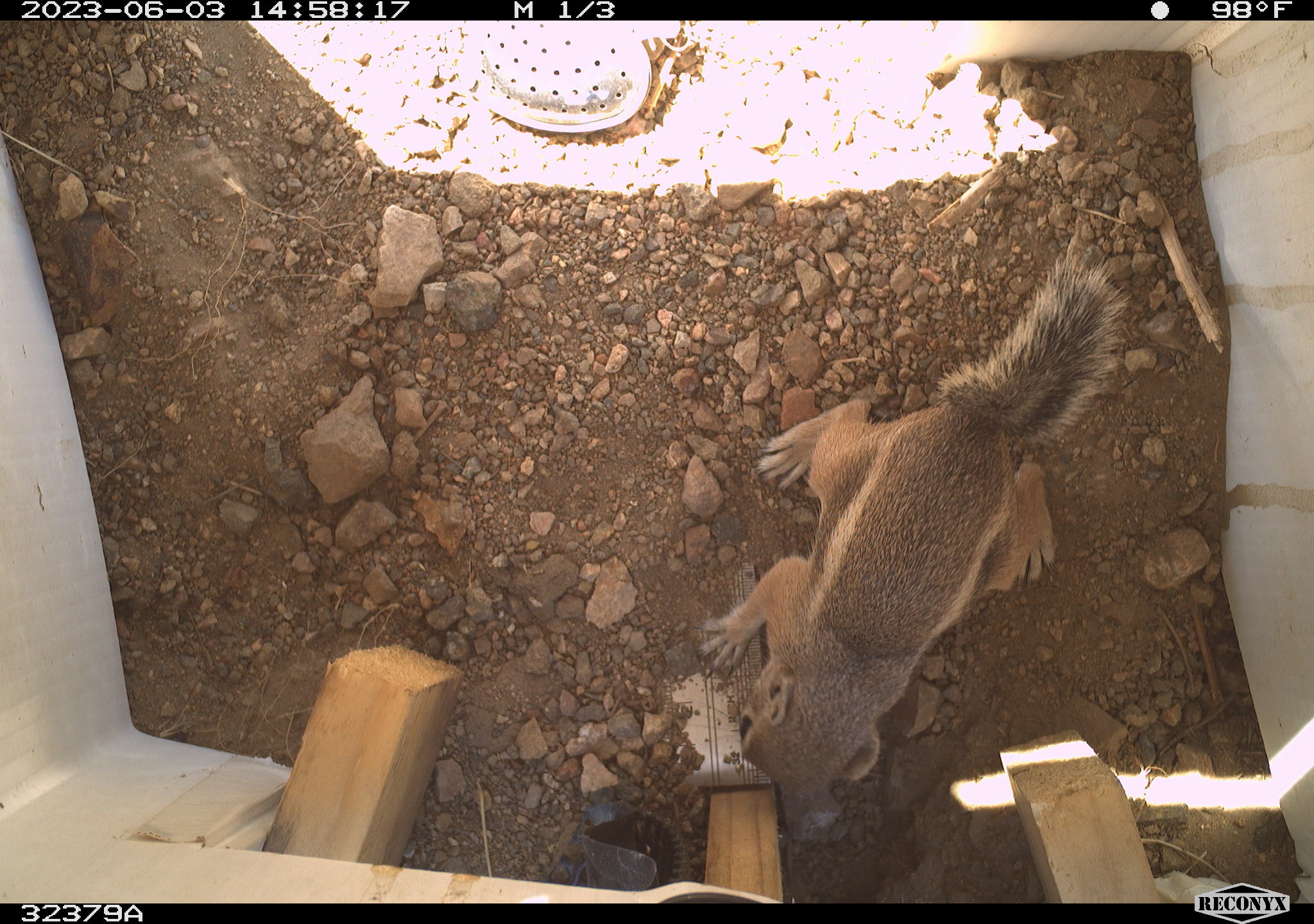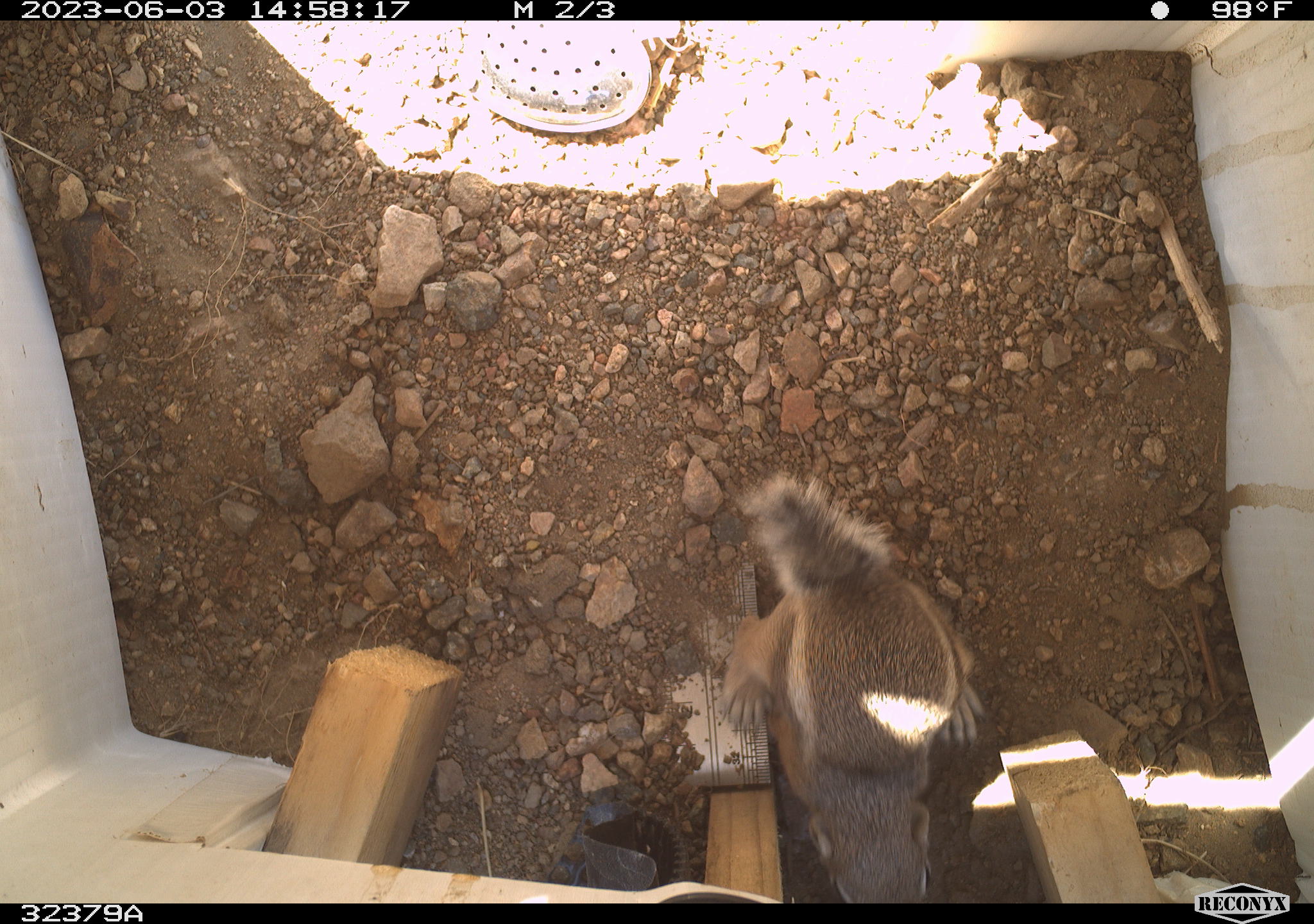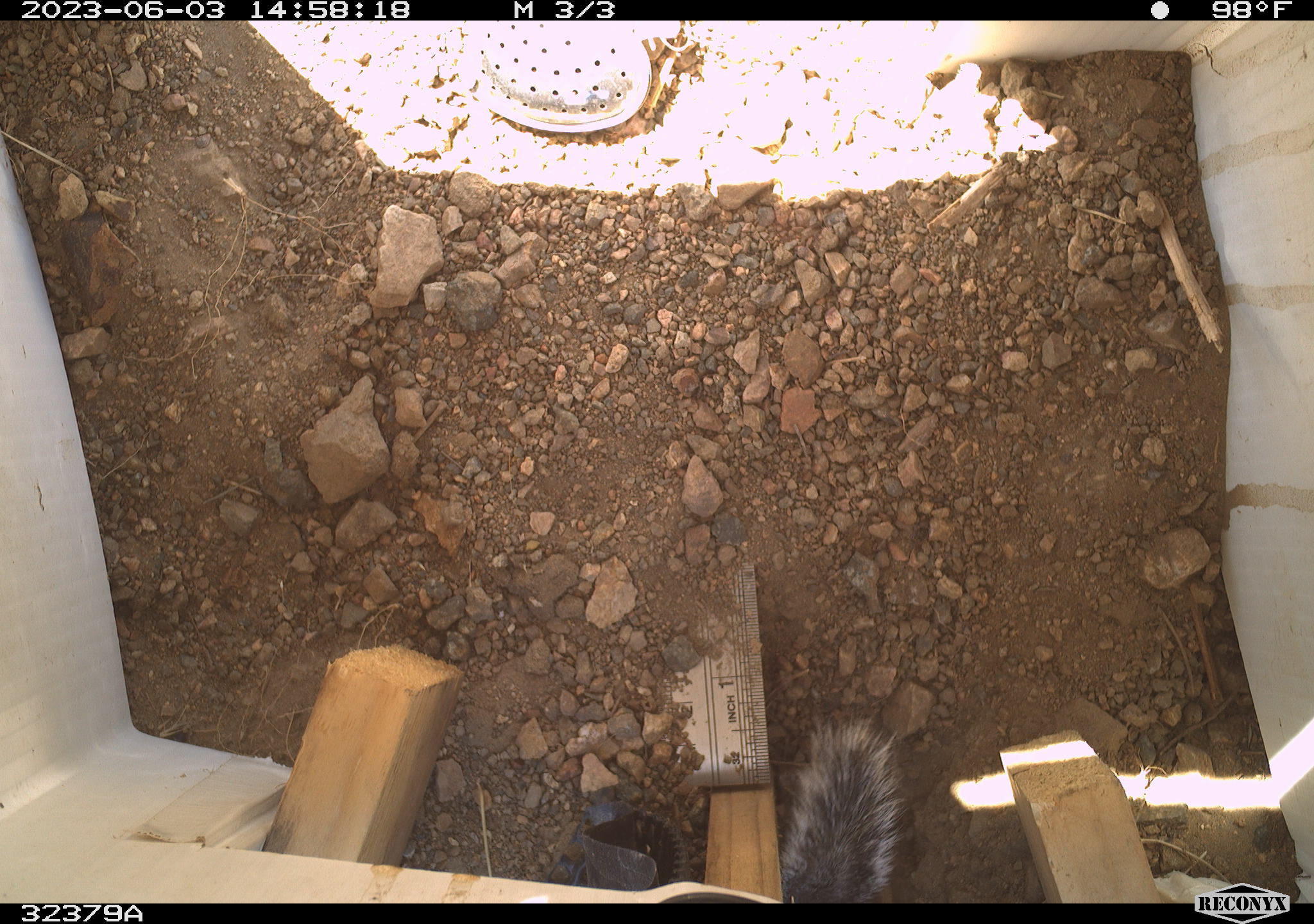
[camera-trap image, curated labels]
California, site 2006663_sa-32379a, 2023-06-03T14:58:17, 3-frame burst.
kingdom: Animalia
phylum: Chordata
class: Mammalia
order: Rodentia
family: Sciuridae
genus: Ammospermophilus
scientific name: Ammospermophilus leucurus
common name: white-tailed antelope squirrel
White-tailed antelope squirrel (Ammospermophilus leucurus).